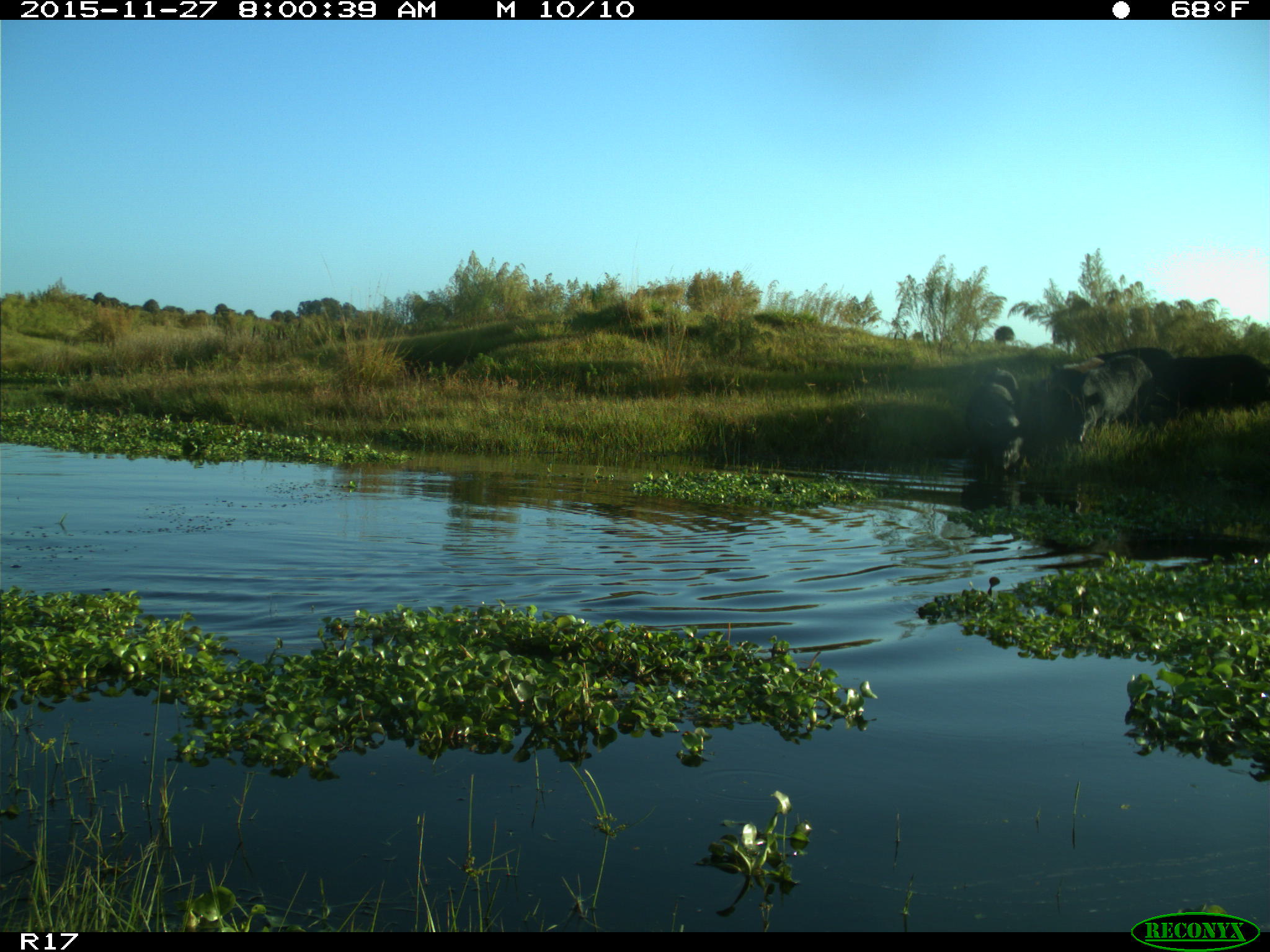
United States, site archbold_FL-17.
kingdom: Animalia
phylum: Chordata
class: Mammalia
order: Artiodactyla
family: Suidae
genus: Sus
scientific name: Sus scrofa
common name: wild boar